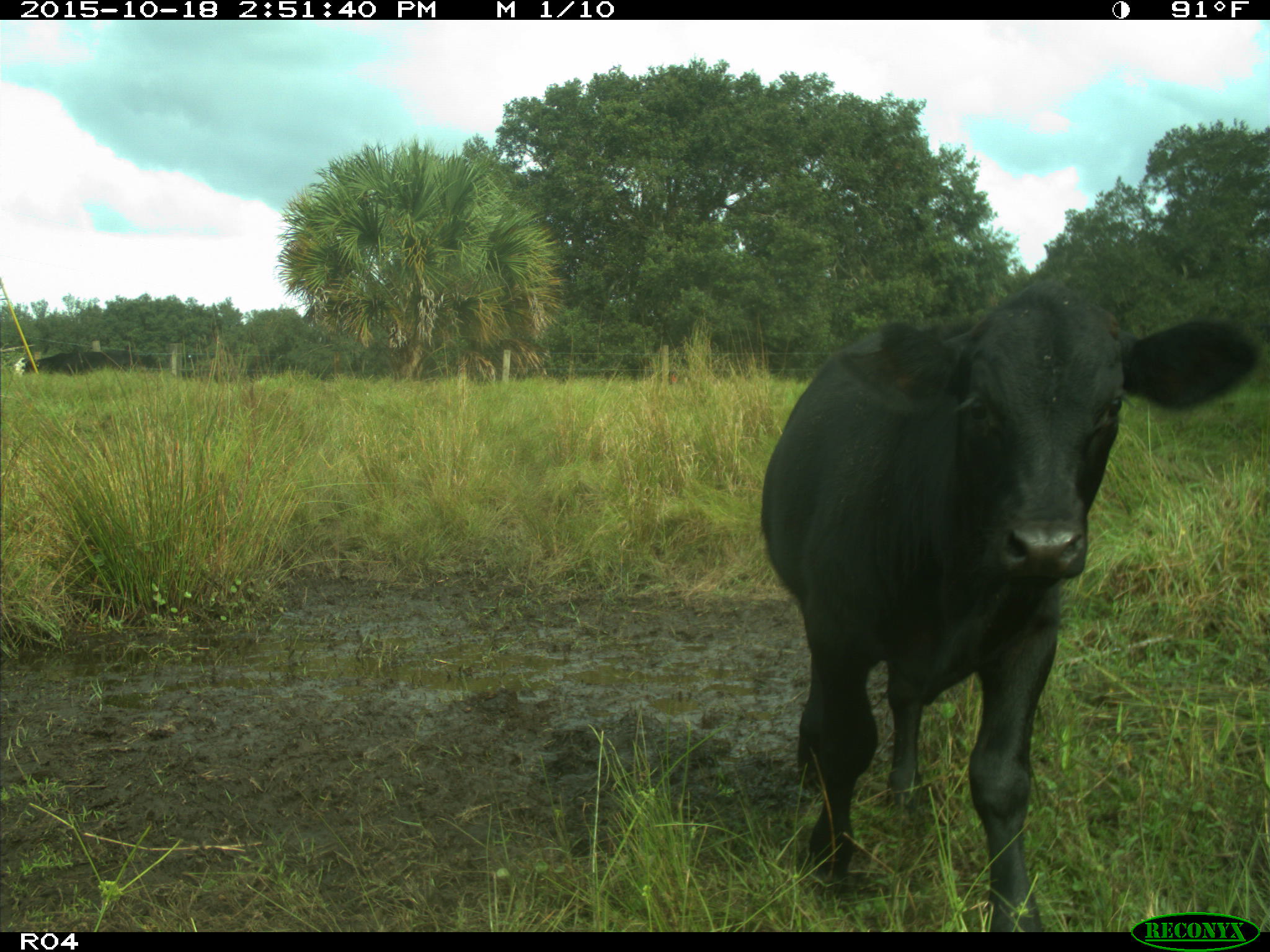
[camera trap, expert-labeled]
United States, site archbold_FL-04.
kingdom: Animalia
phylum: Chordata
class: Mammalia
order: Artiodactyla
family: Bovidae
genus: Bos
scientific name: Bos taurus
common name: domestic cow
Bos taurus (domestic cow).